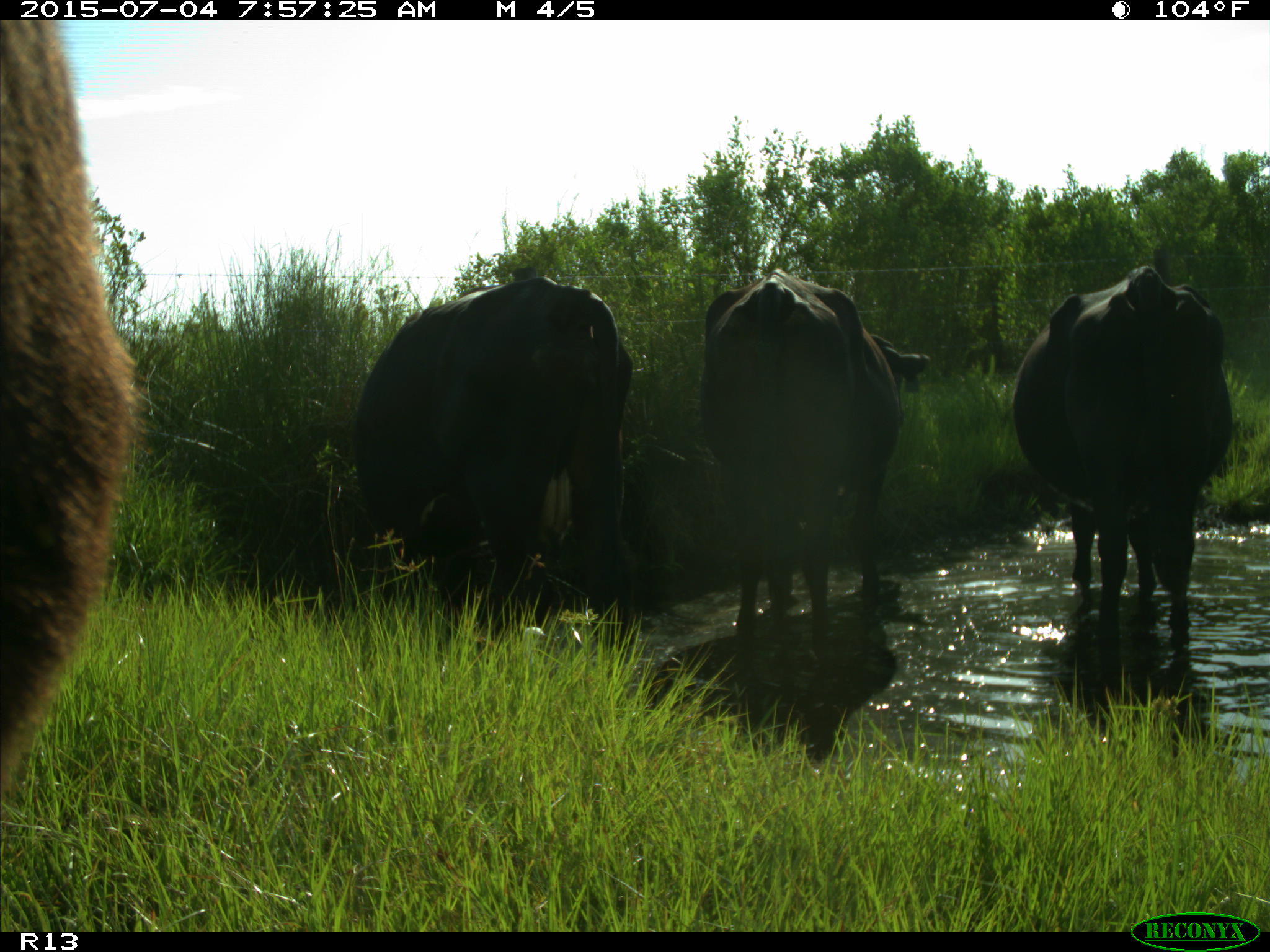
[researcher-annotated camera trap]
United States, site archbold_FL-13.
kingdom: Animalia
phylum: Chordata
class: Mammalia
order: Artiodactyla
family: Bovidae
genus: Bos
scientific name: Bos taurus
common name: domestic cow